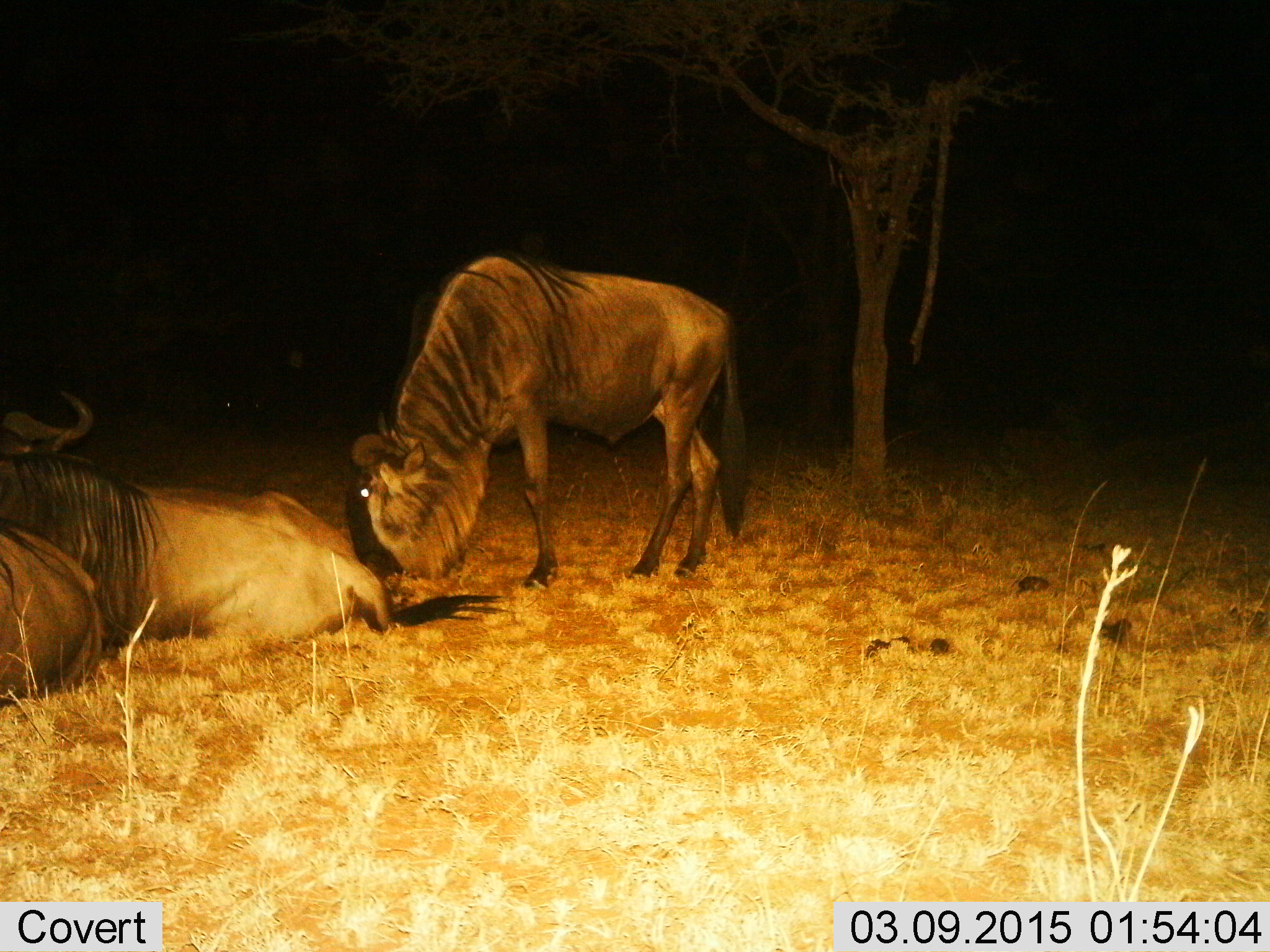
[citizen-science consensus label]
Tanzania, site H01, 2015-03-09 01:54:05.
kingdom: Animalia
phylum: Chordata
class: Mammalia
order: Artiodactyla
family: Bovidae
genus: Connochaetes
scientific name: Connochaetes taurinus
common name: blue wildebeest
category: wildebeest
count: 3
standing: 70%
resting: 100%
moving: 10%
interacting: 0%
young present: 10%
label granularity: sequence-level